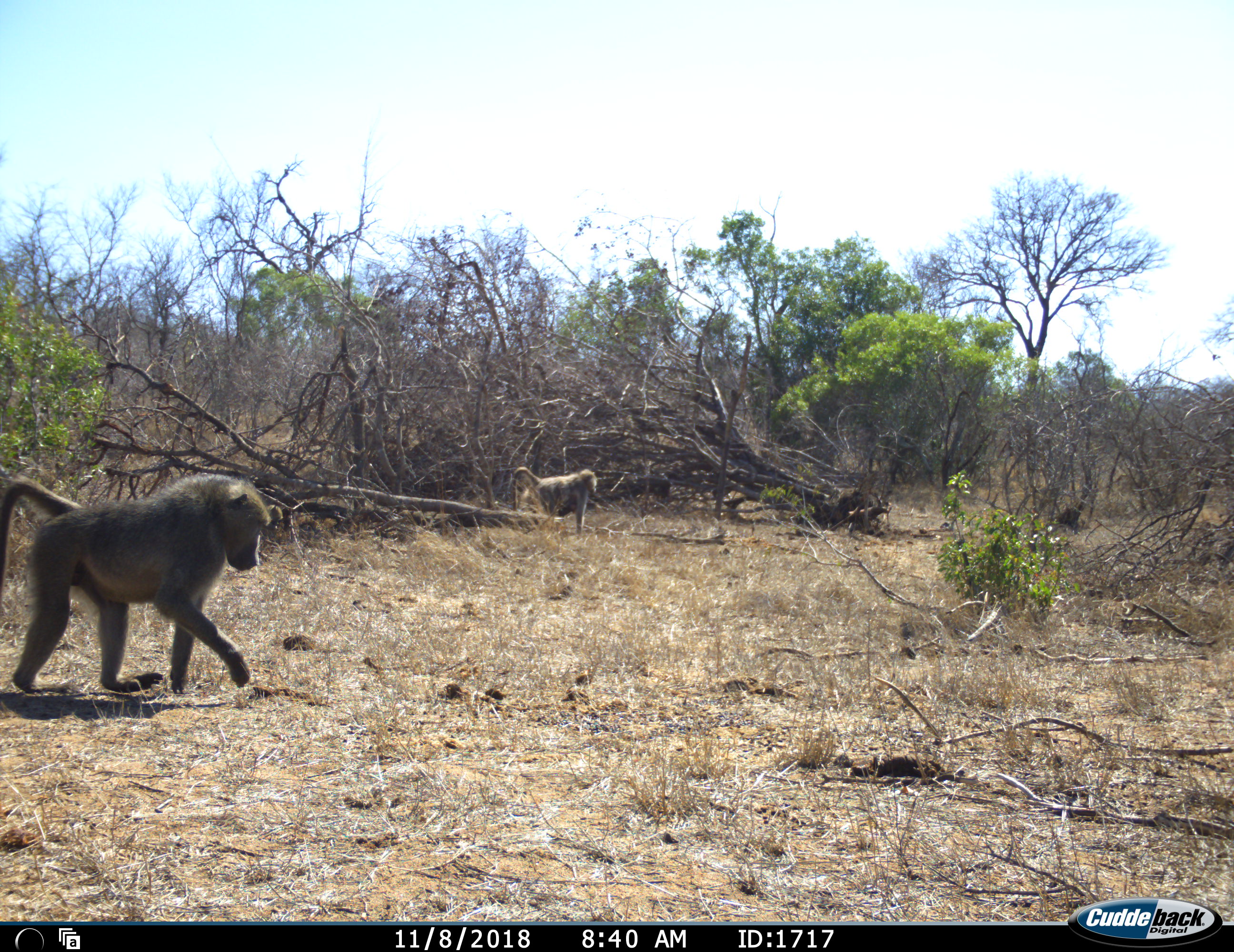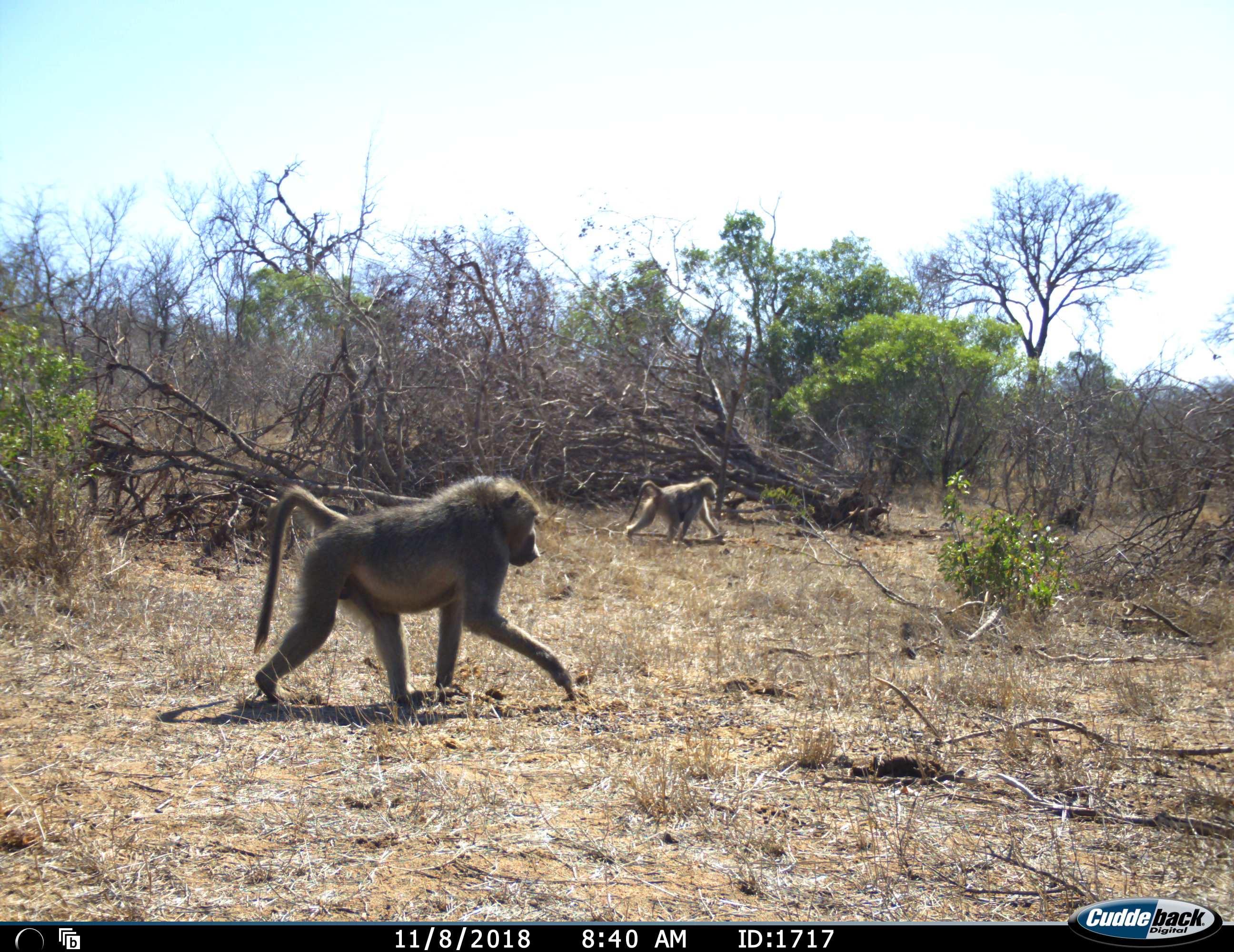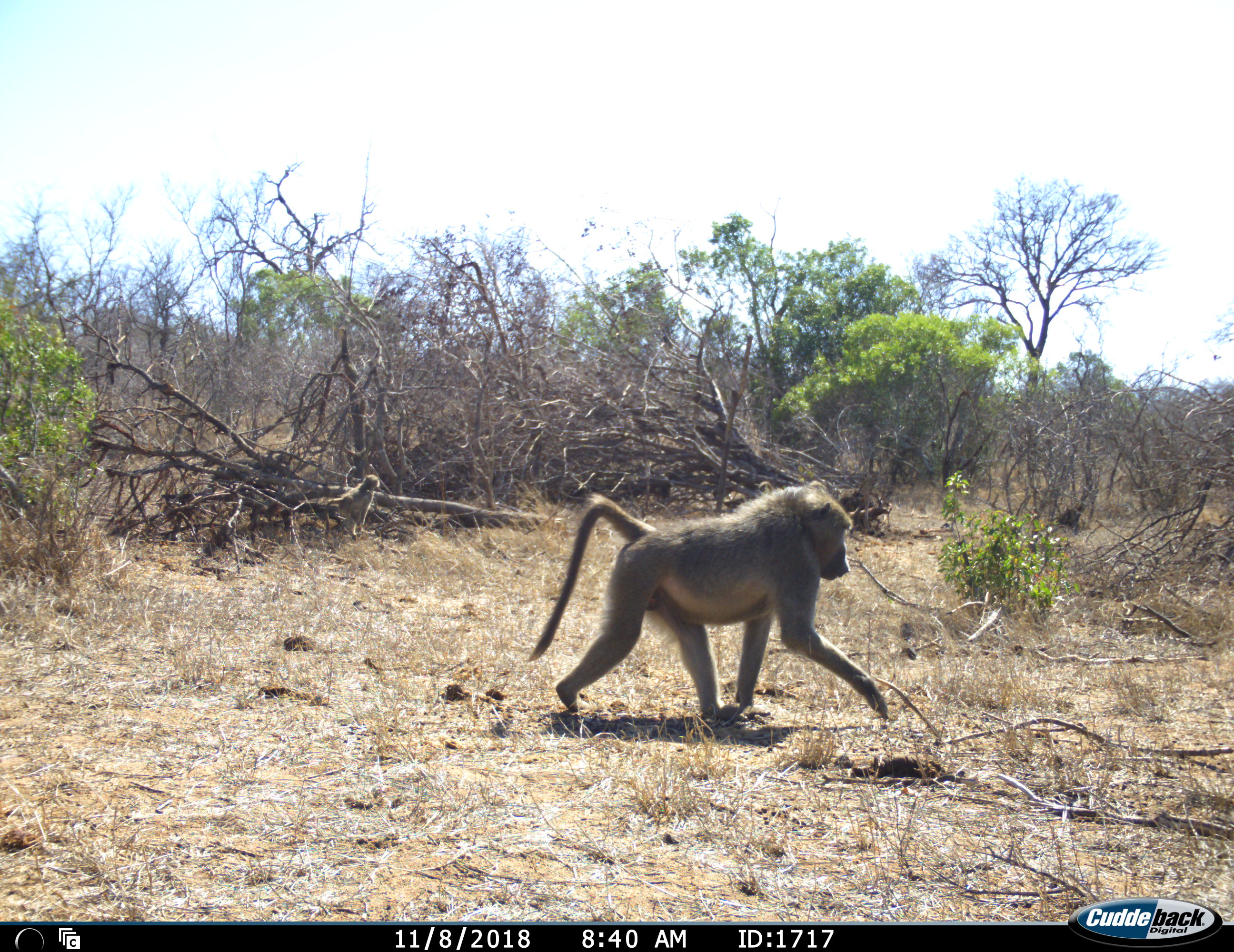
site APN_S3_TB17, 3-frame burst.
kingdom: Animalia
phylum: Chordata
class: Mammalia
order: Primates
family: Cercopithecidae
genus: Papio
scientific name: Papio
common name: baboon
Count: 2.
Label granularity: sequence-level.